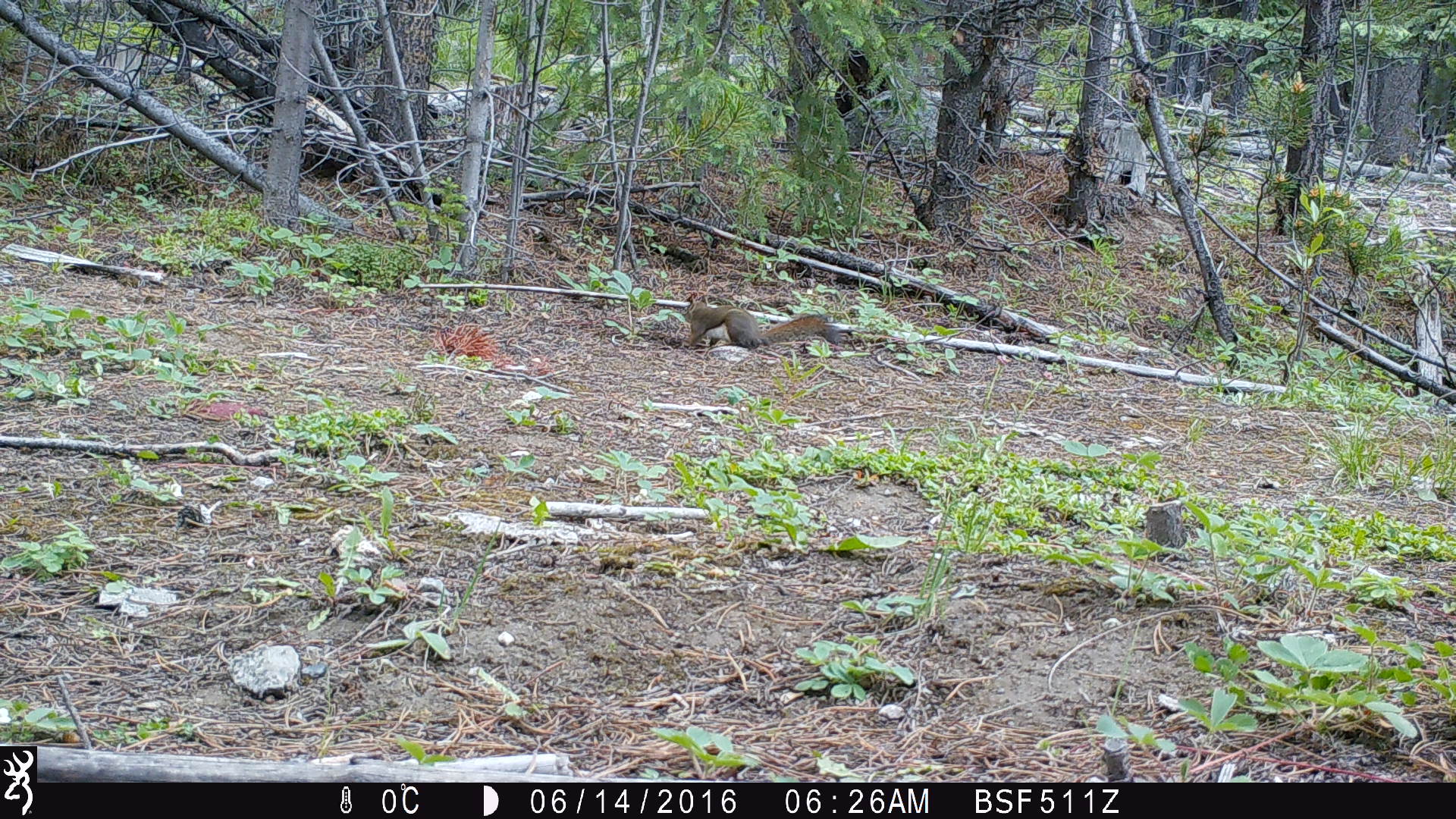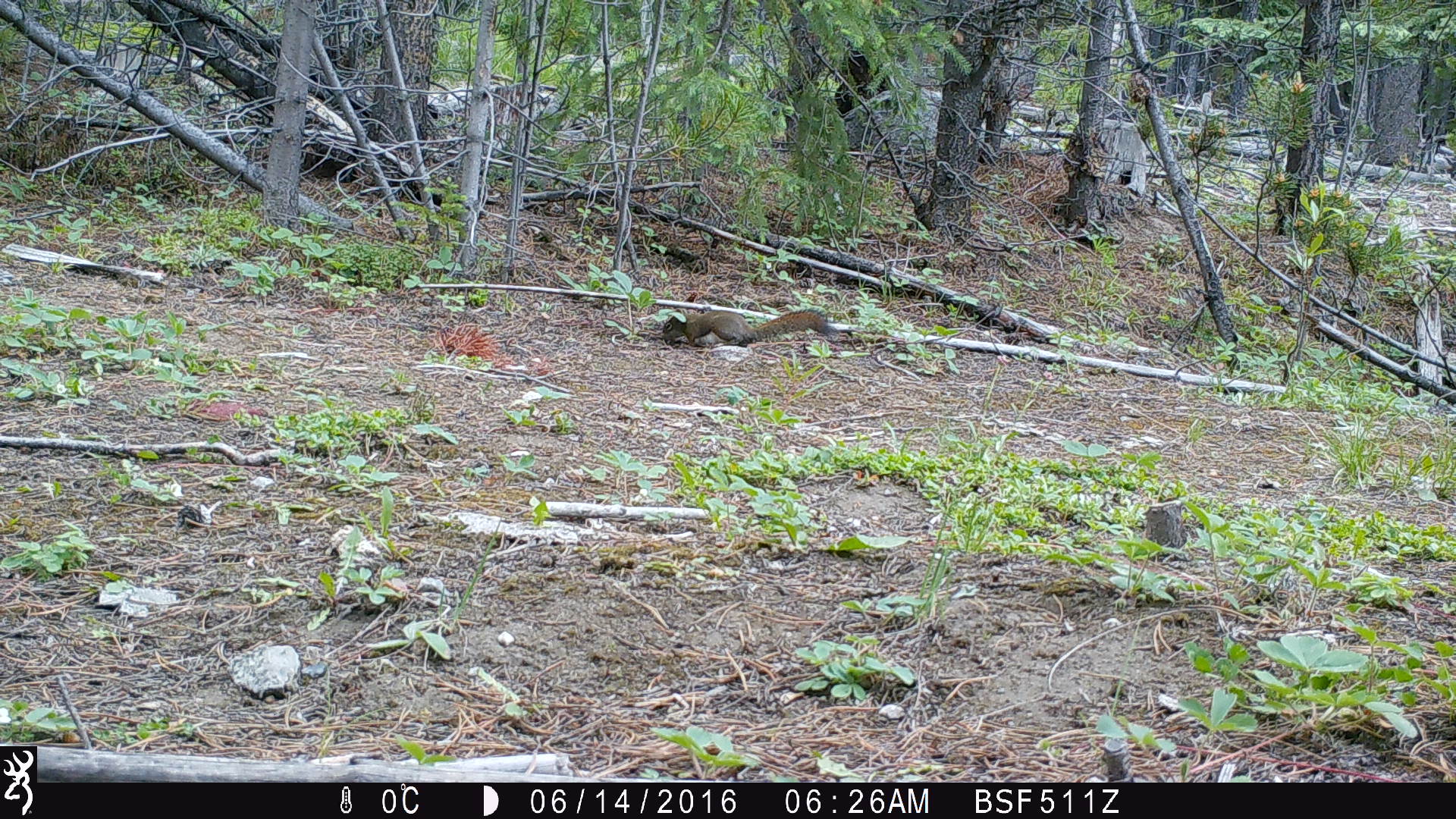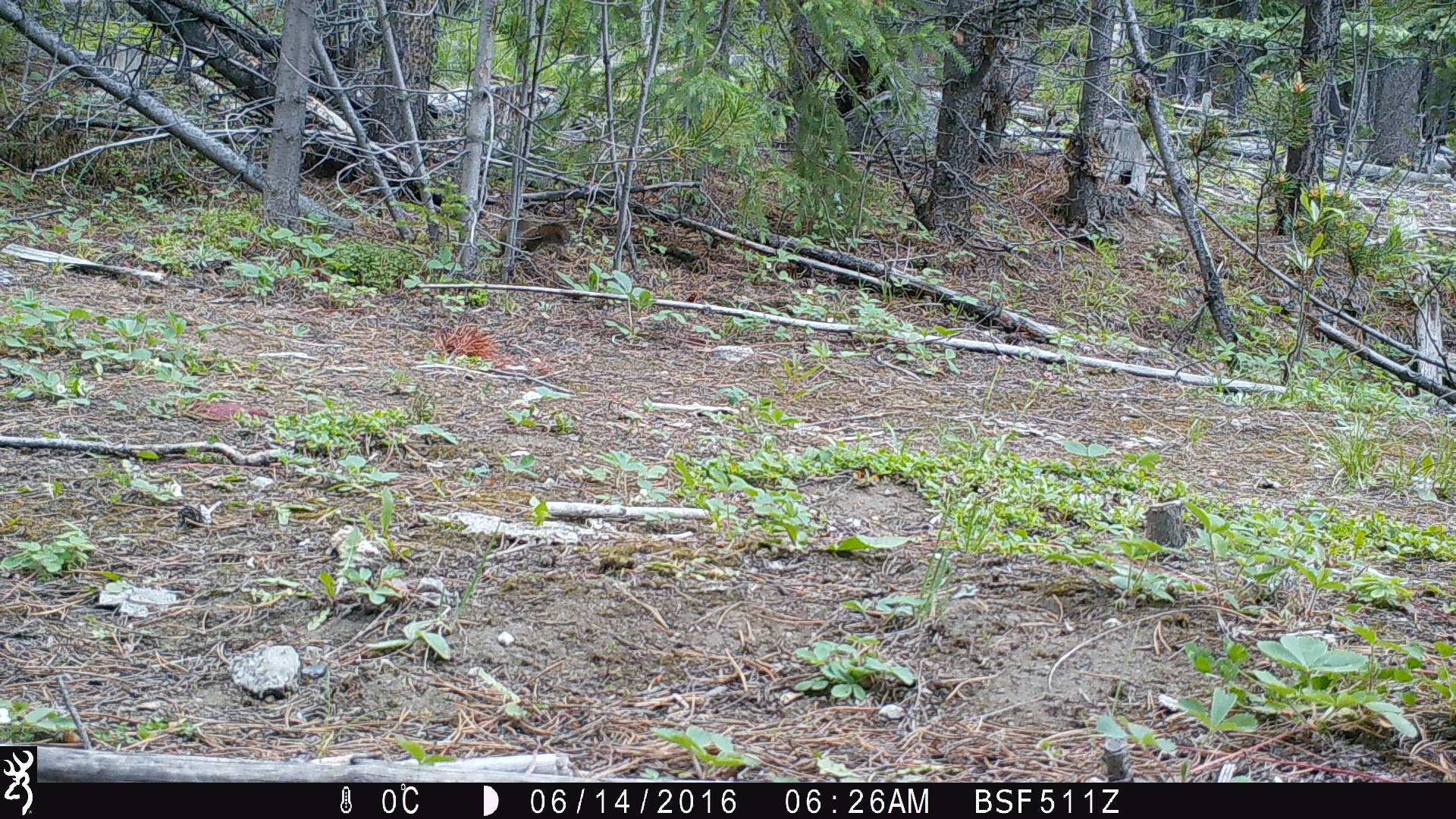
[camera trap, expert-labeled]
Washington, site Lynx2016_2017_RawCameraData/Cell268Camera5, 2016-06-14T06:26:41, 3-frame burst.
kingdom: Animalia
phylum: Chordata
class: Mammalia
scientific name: Mammalia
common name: small mammal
Small mammal (Mammalia). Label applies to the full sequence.